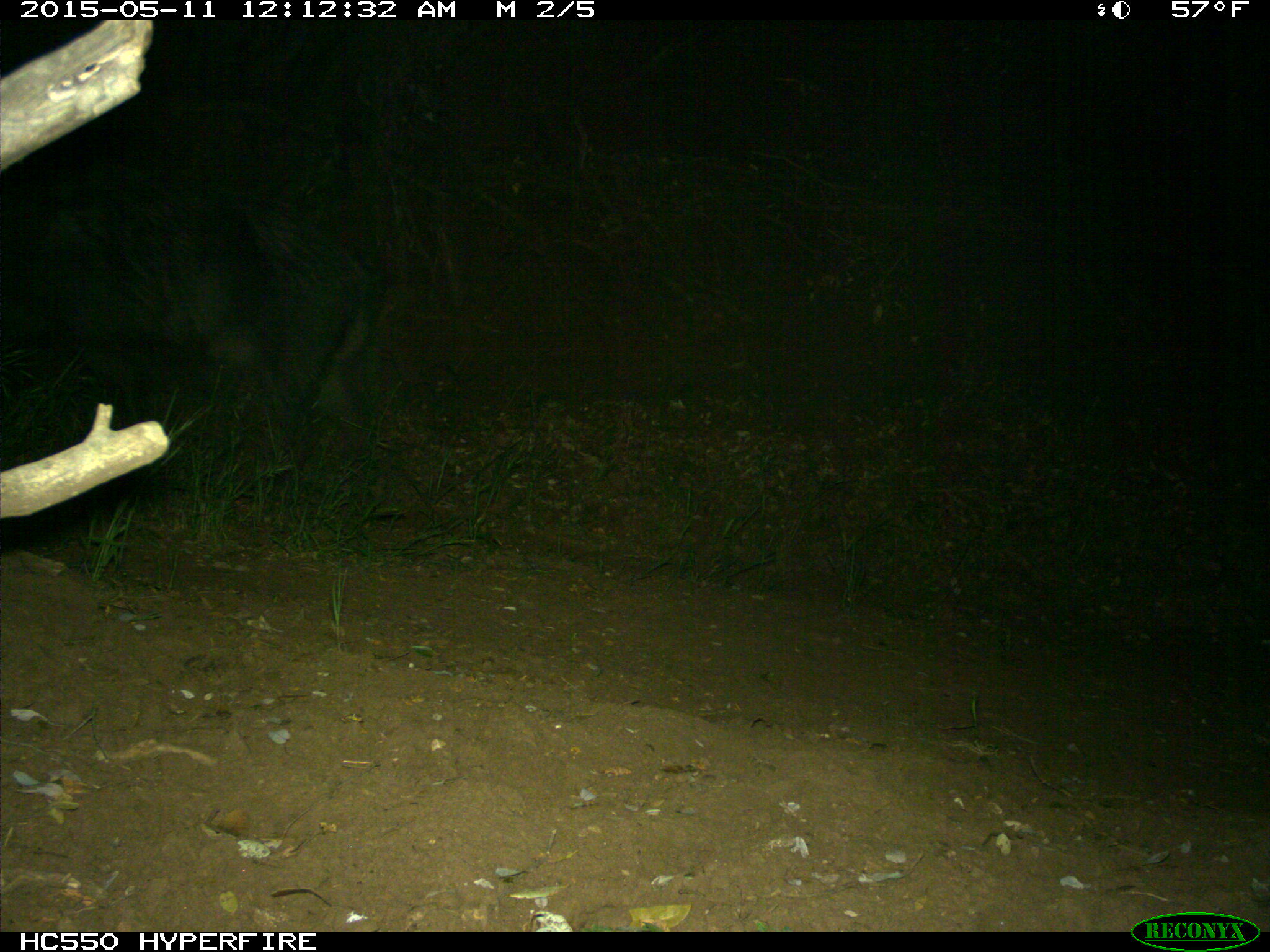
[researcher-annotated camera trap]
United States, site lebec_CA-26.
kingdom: Animalia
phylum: Chordata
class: Mammalia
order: Artiodactyla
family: Suidae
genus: Sus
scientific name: Sus scrofa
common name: wild boar